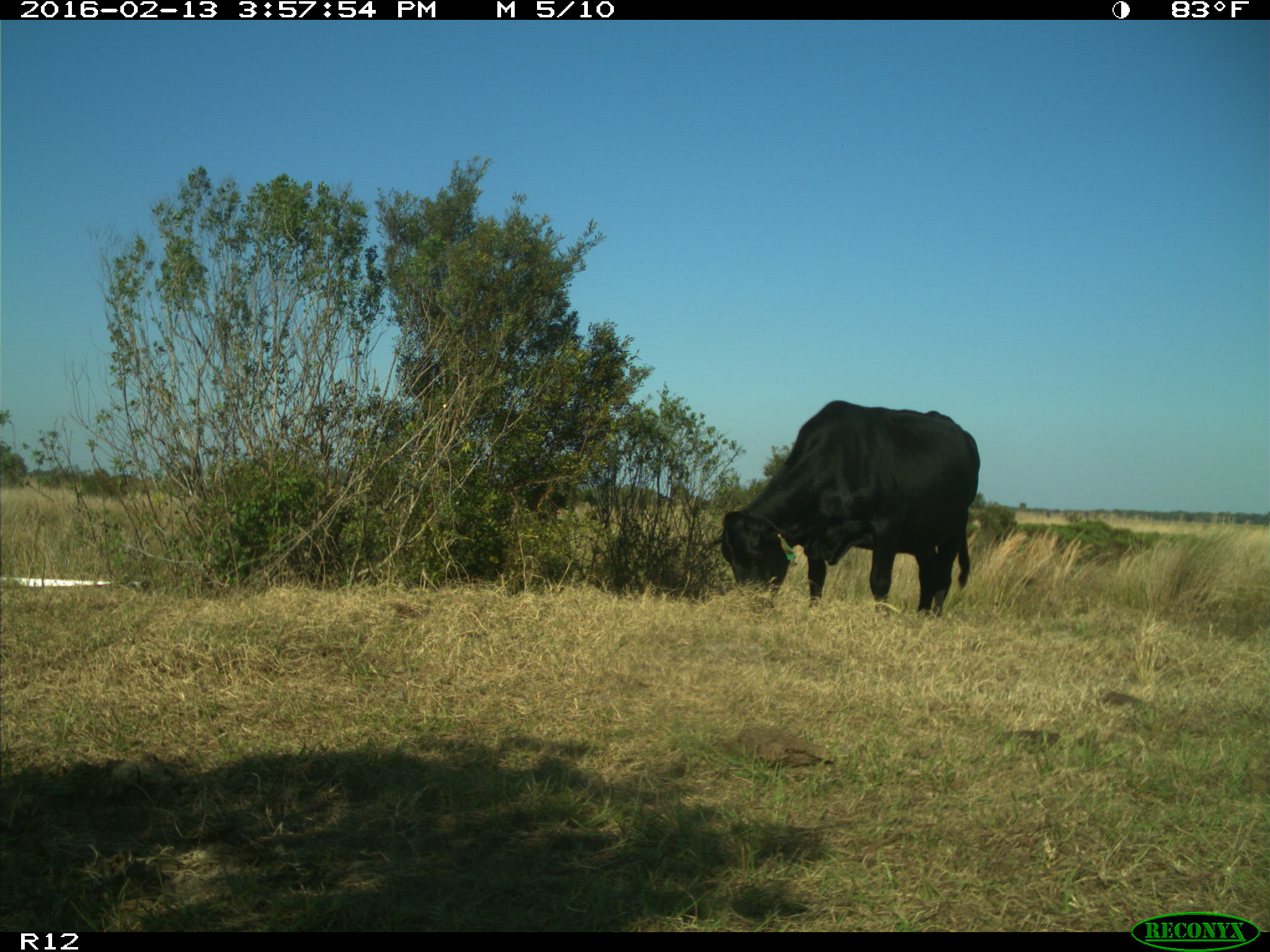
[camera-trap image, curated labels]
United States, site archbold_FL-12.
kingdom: Animalia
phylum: Chordata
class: Mammalia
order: Artiodactyla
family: Bovidae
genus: Bos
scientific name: Bos taurus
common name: domestic cow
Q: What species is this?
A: Bos taurus (domestic cow).